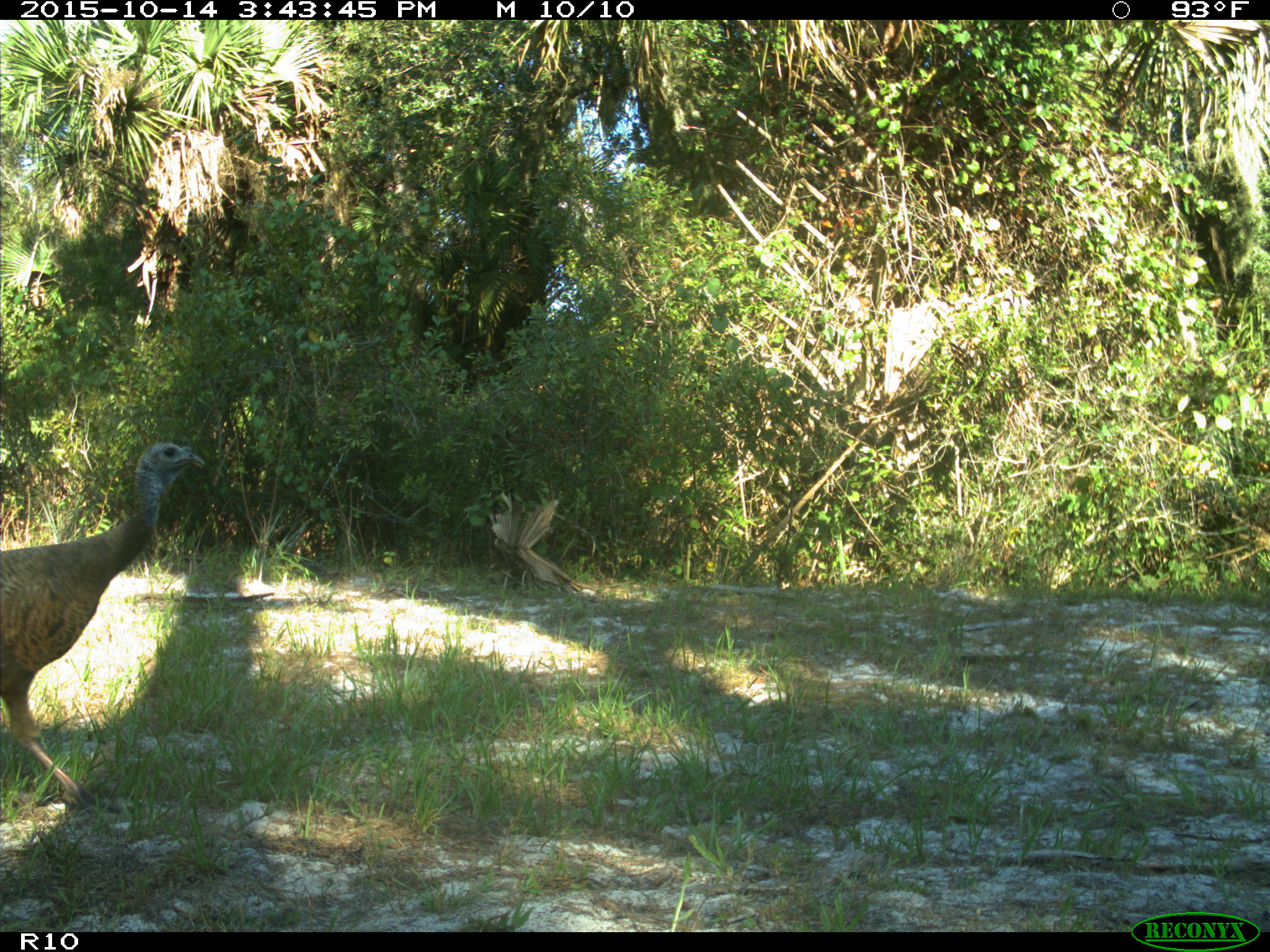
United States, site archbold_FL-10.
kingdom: Animalia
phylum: Chordata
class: Aves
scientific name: Aves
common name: birds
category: unidentified bird